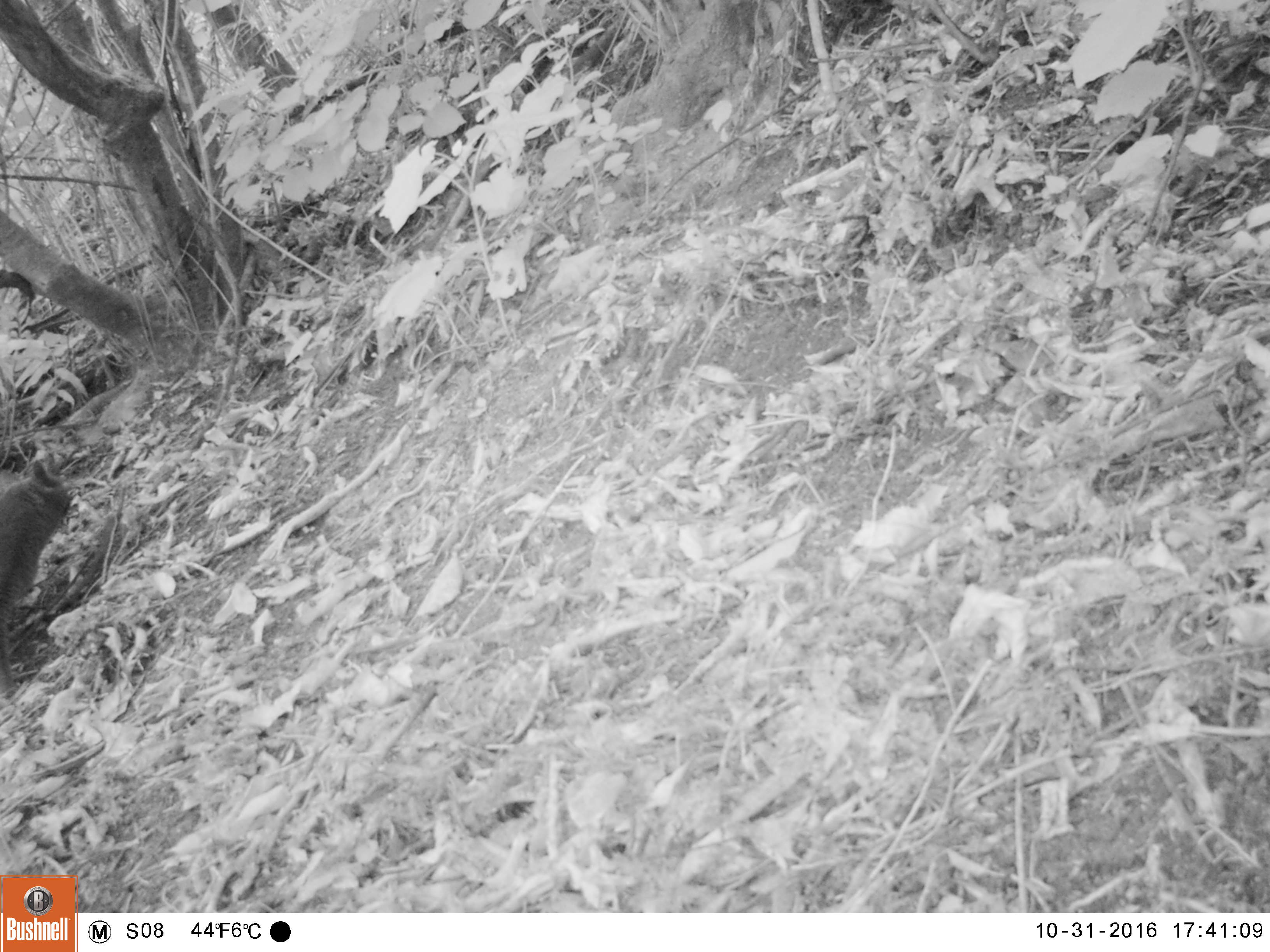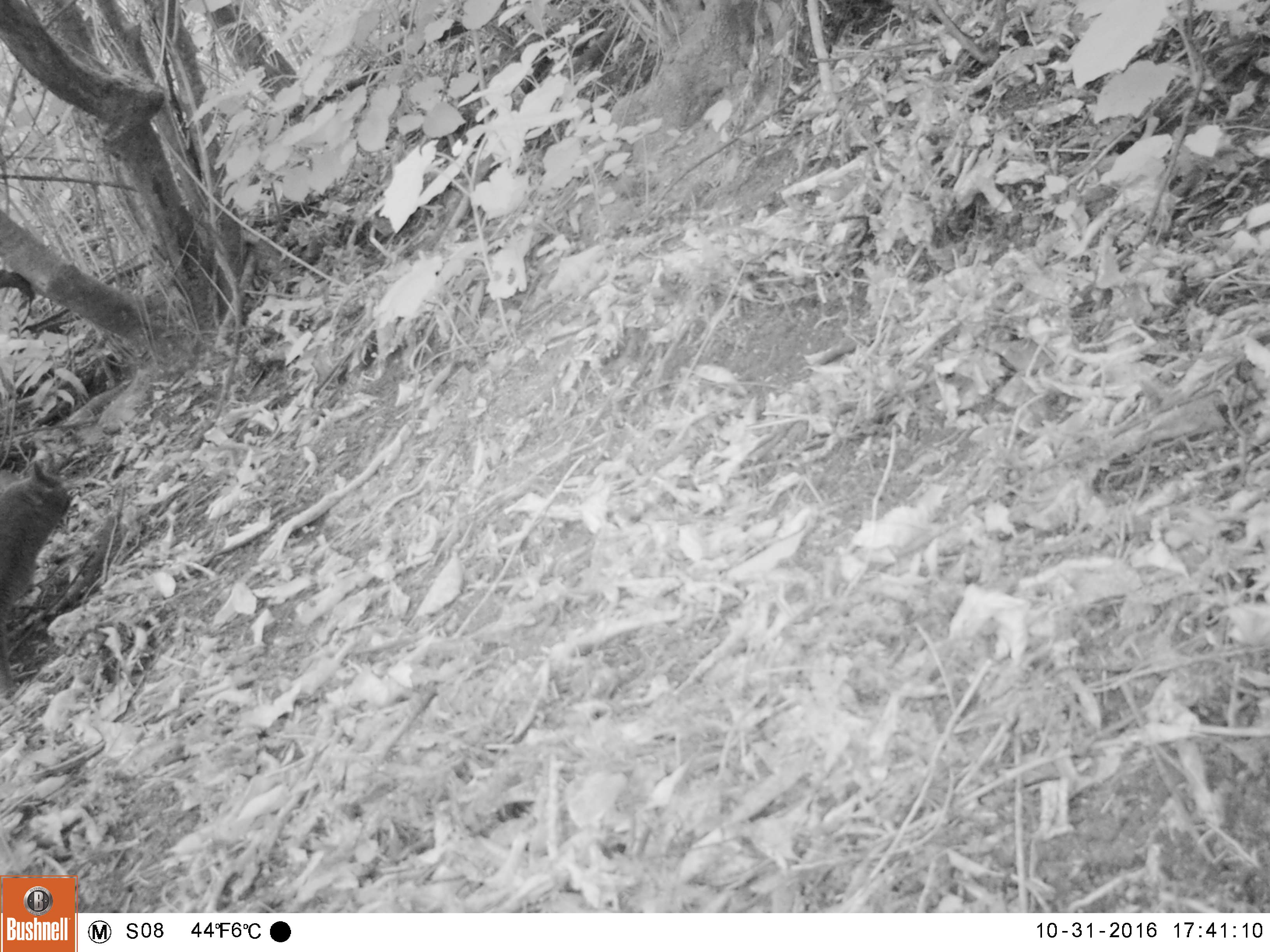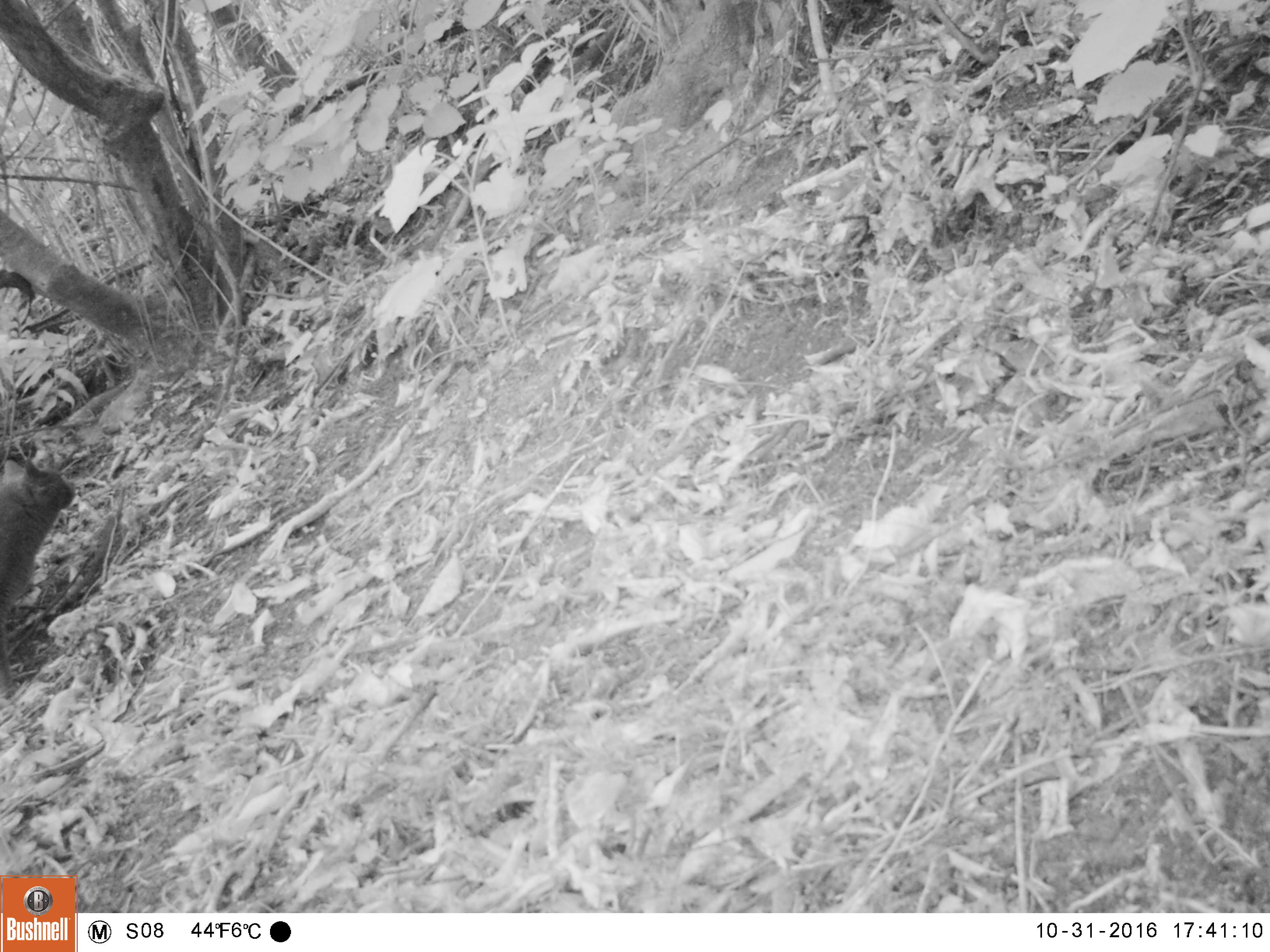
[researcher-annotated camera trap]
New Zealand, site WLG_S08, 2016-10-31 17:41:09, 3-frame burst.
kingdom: Animalia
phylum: Chordata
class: Mammalia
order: Carnivora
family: Felidae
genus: Felis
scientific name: Felis catus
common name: domestic cat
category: cat